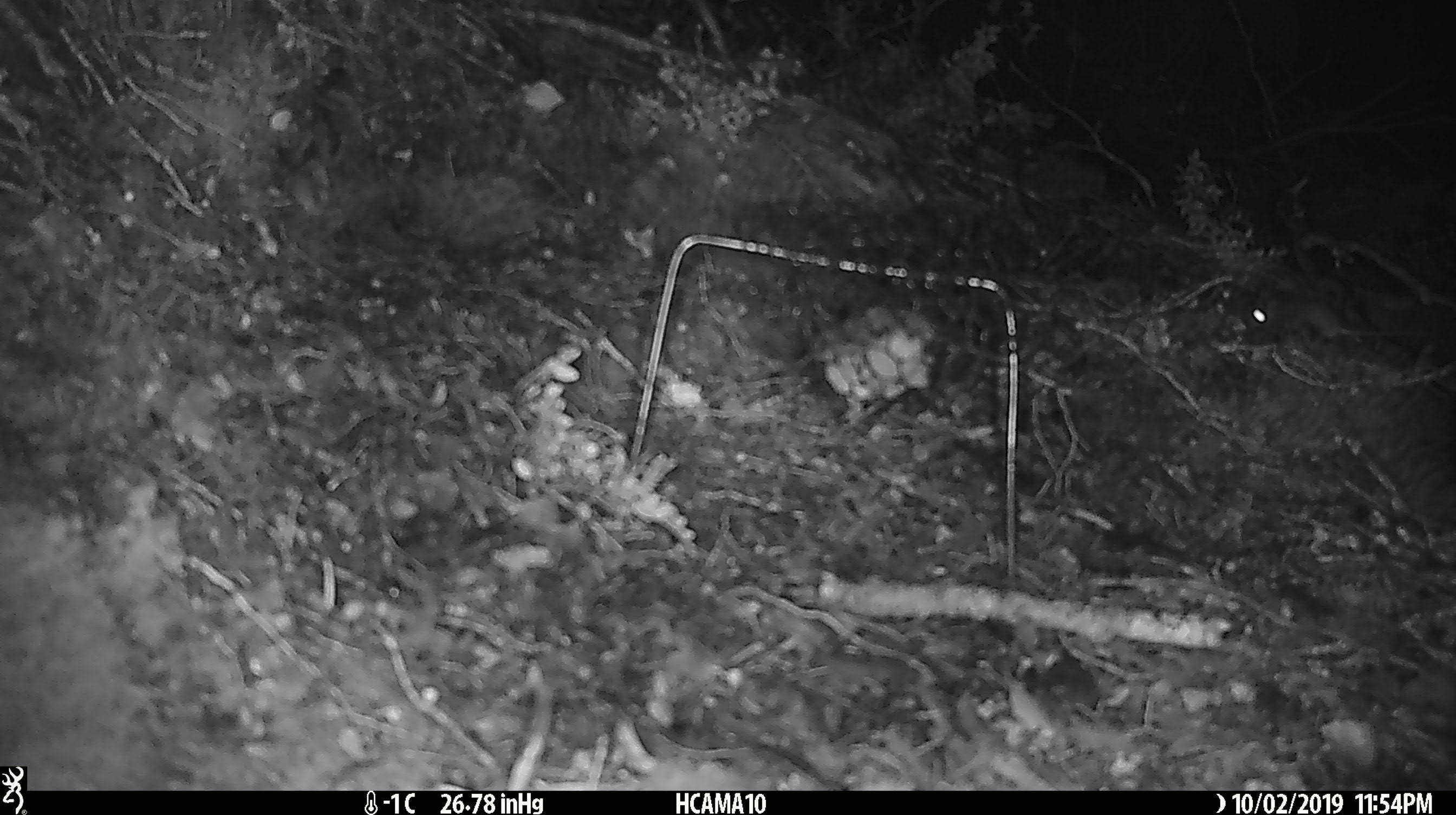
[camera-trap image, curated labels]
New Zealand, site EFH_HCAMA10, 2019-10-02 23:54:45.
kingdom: Animalia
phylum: Chordata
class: Mammalia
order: Rodentia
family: Muridae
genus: Mus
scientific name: Mus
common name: mouse